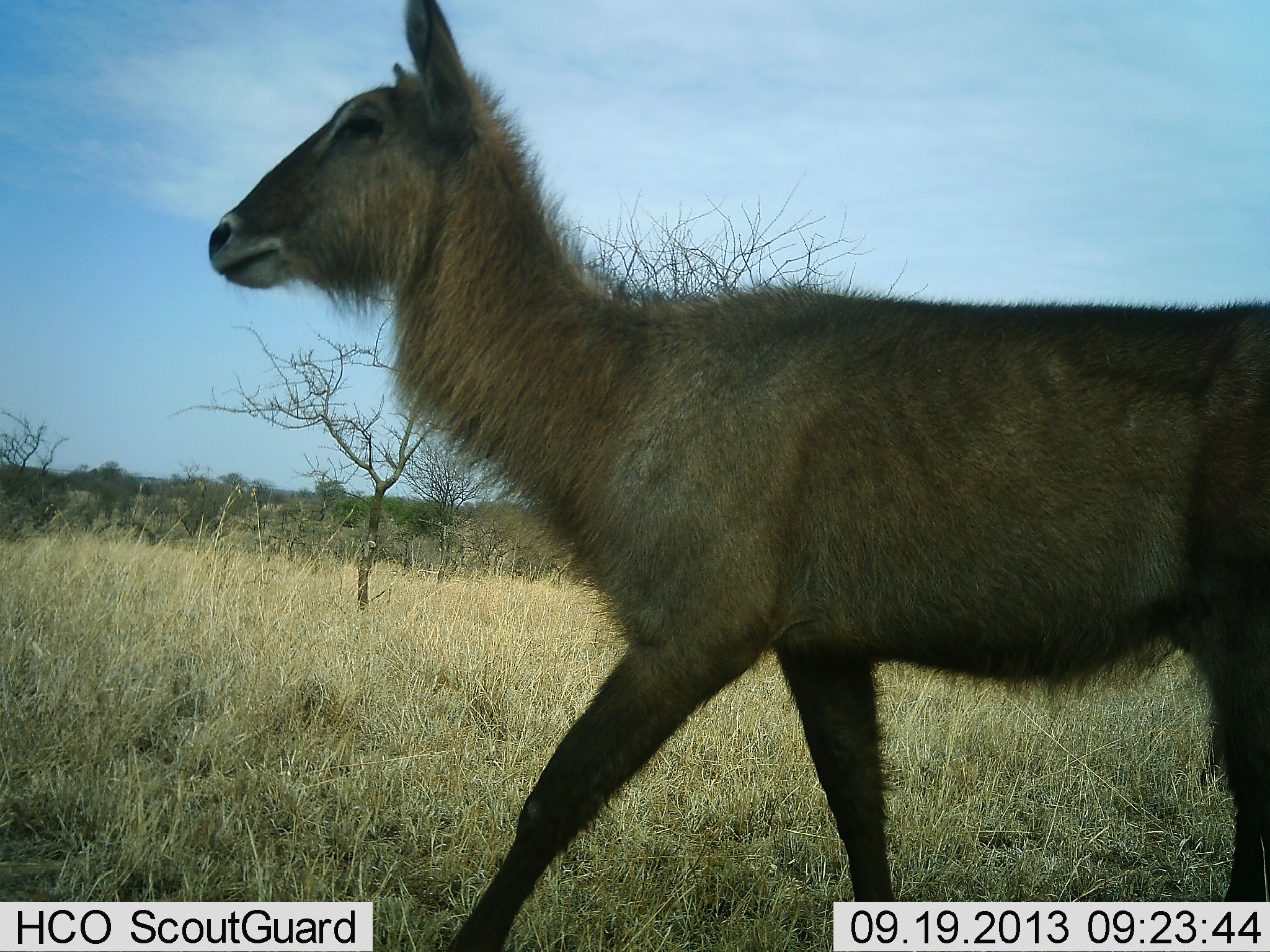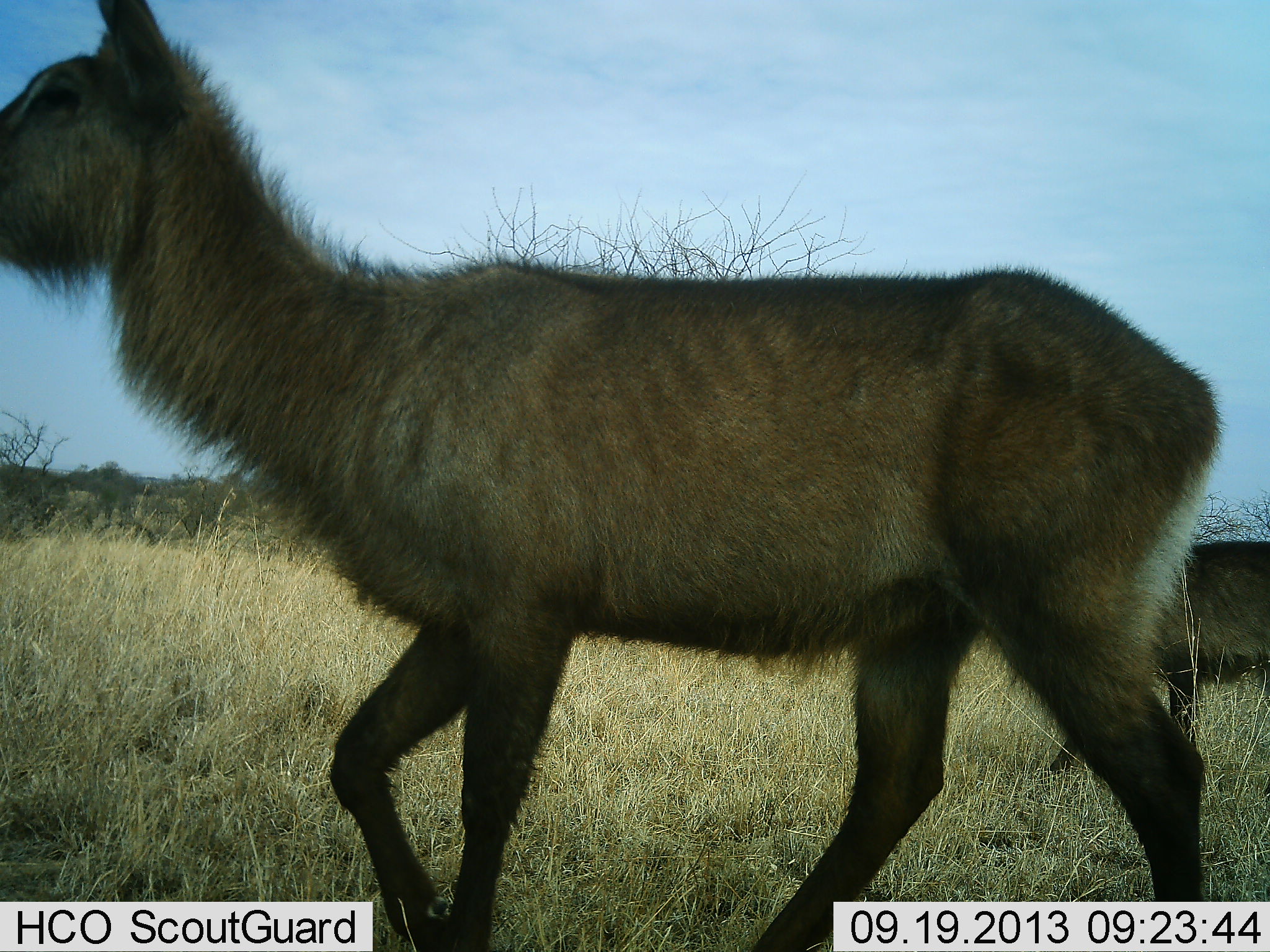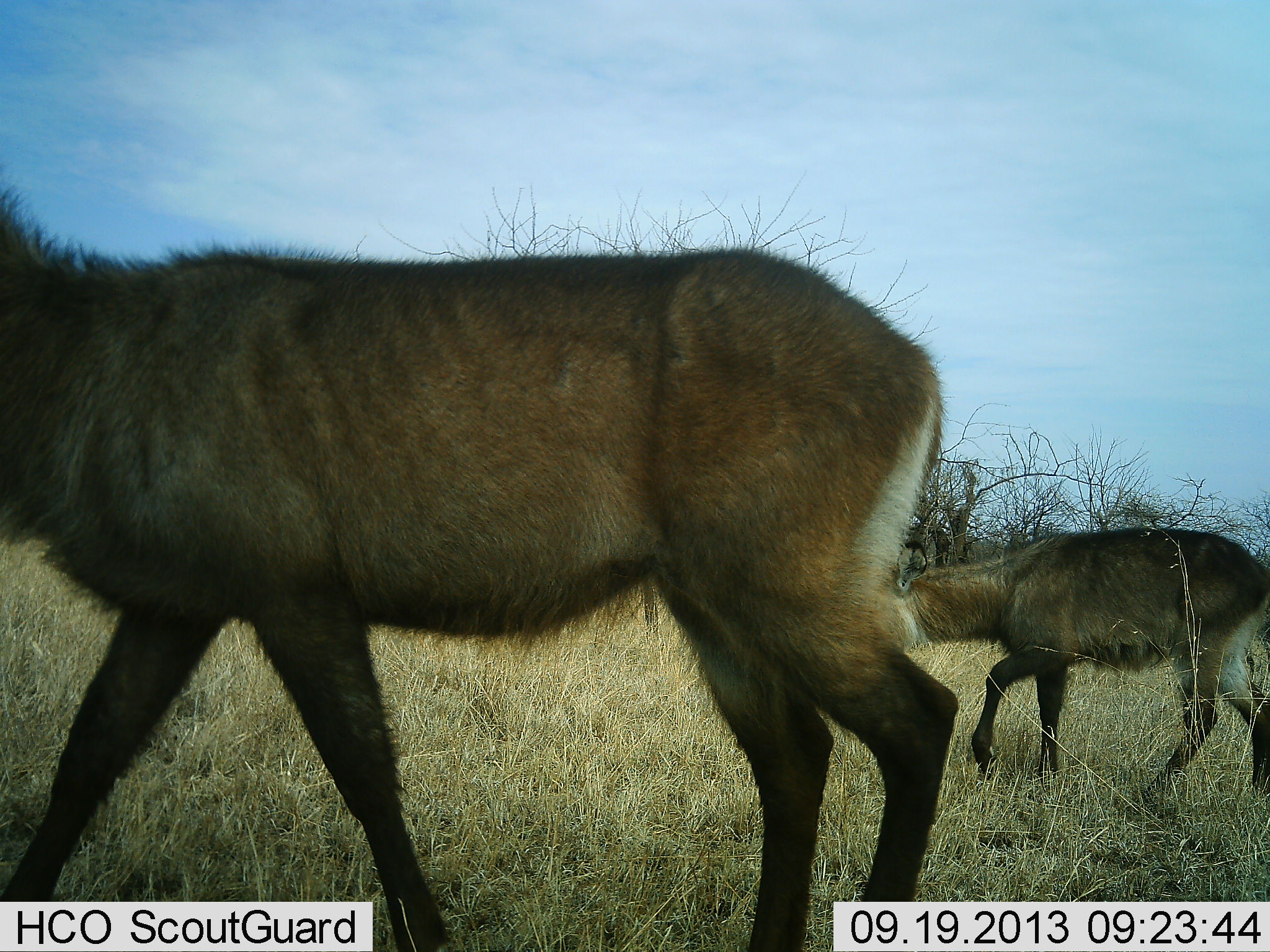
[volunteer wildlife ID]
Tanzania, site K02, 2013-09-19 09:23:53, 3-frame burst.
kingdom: Animalia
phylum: Chordata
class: Mammalia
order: Artiodactyla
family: Bovidae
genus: Kobus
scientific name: Kobus ellipsiprymnus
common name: waterbuck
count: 2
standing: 10%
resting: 0%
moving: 90%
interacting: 0%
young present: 19%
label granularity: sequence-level